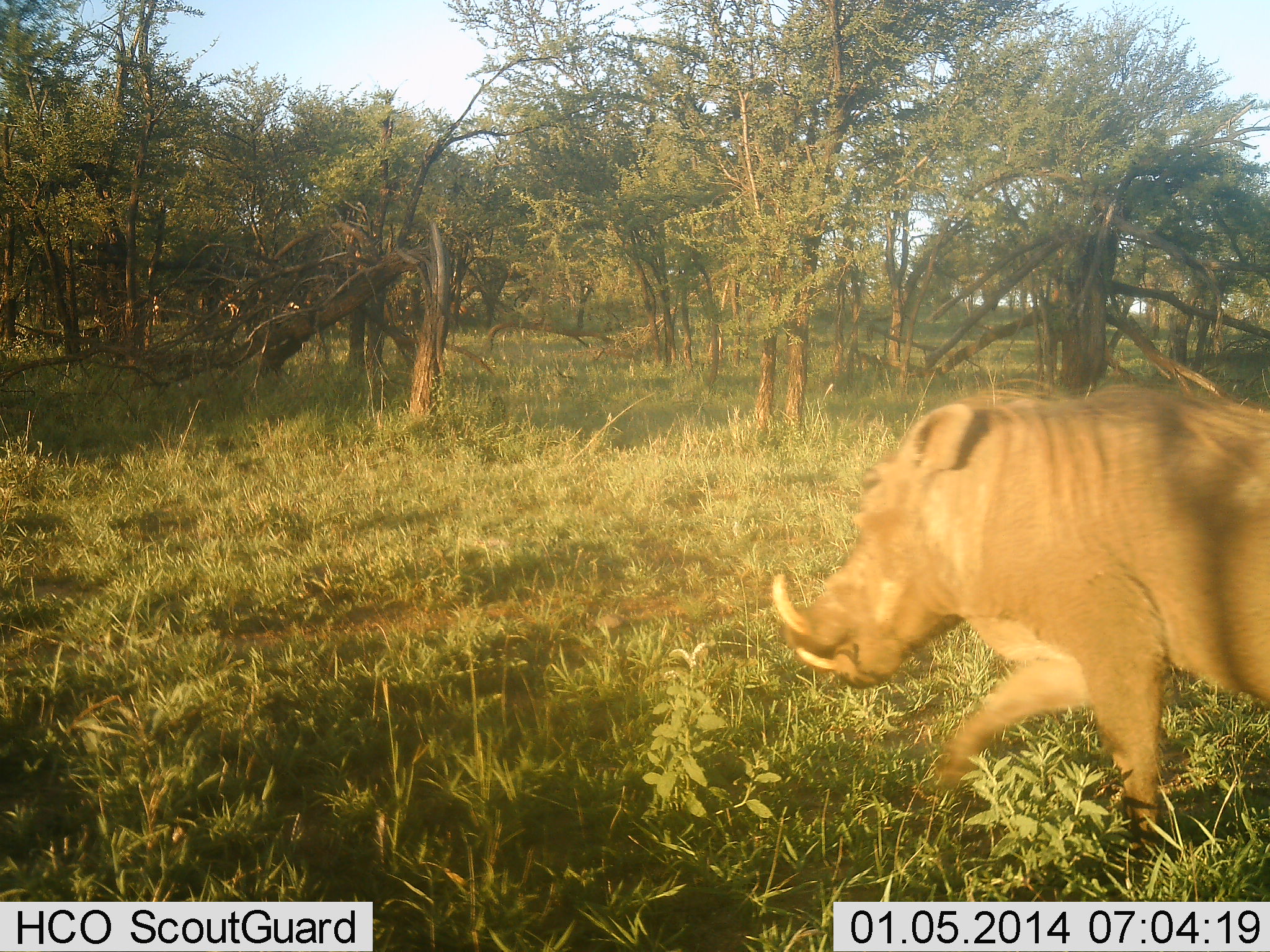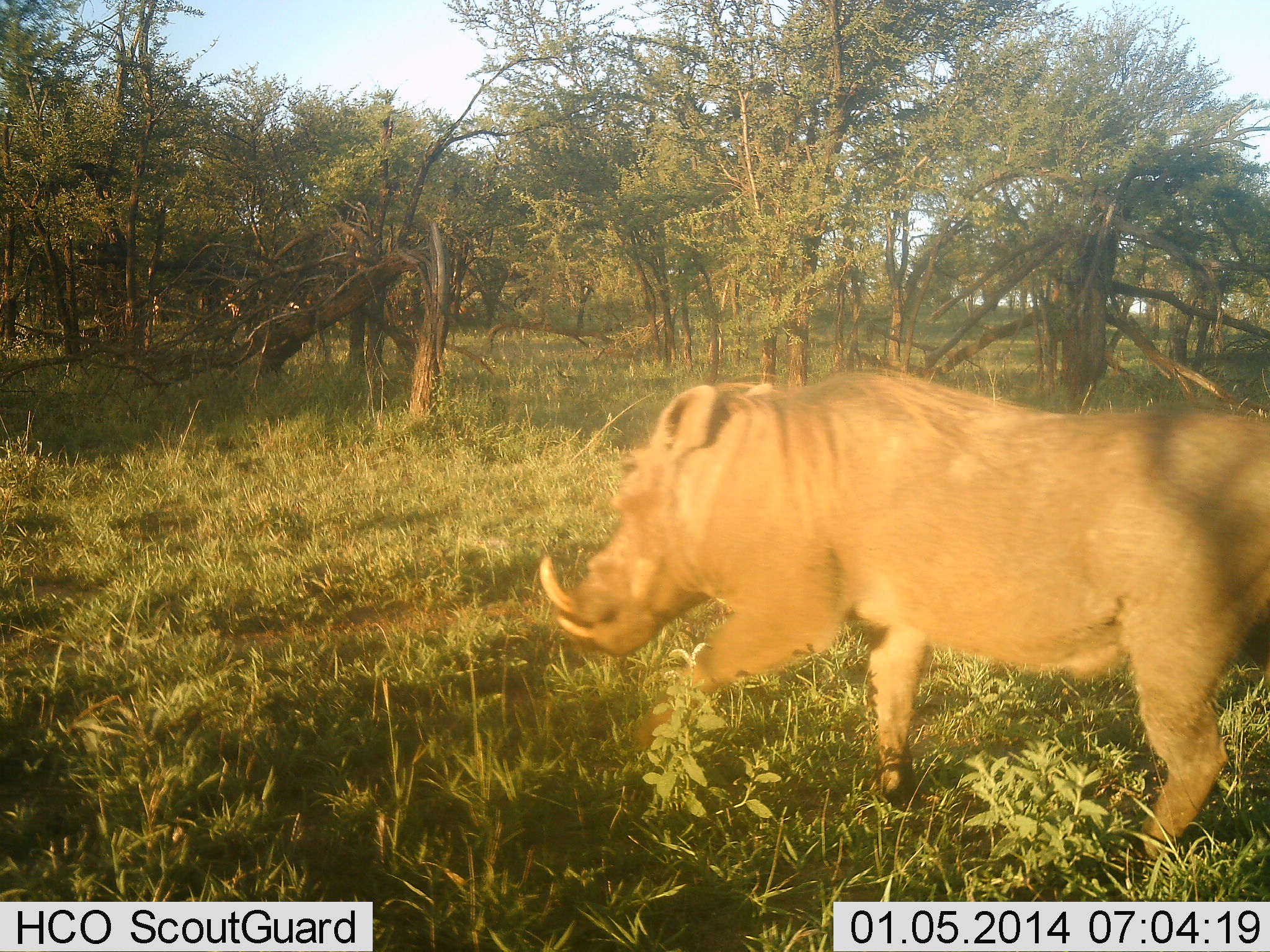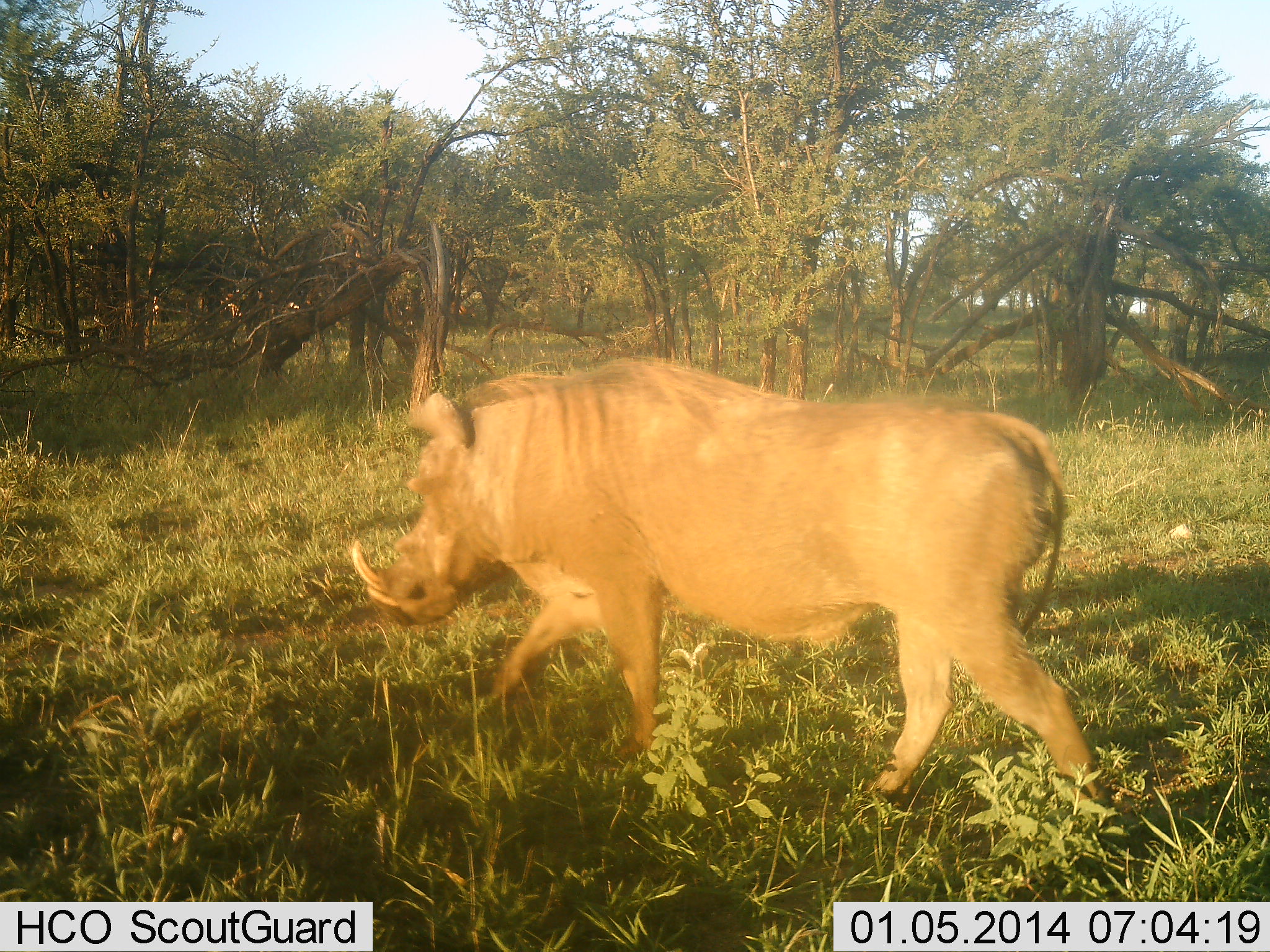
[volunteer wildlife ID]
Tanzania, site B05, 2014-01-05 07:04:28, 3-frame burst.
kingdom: Animalia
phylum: Chordata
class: Mammalia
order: Artiodactyla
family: Suidae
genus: Phacochoerus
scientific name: Phacochoerus africanus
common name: warthog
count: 1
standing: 0%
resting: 0%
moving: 100%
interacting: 0%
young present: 0%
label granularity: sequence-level